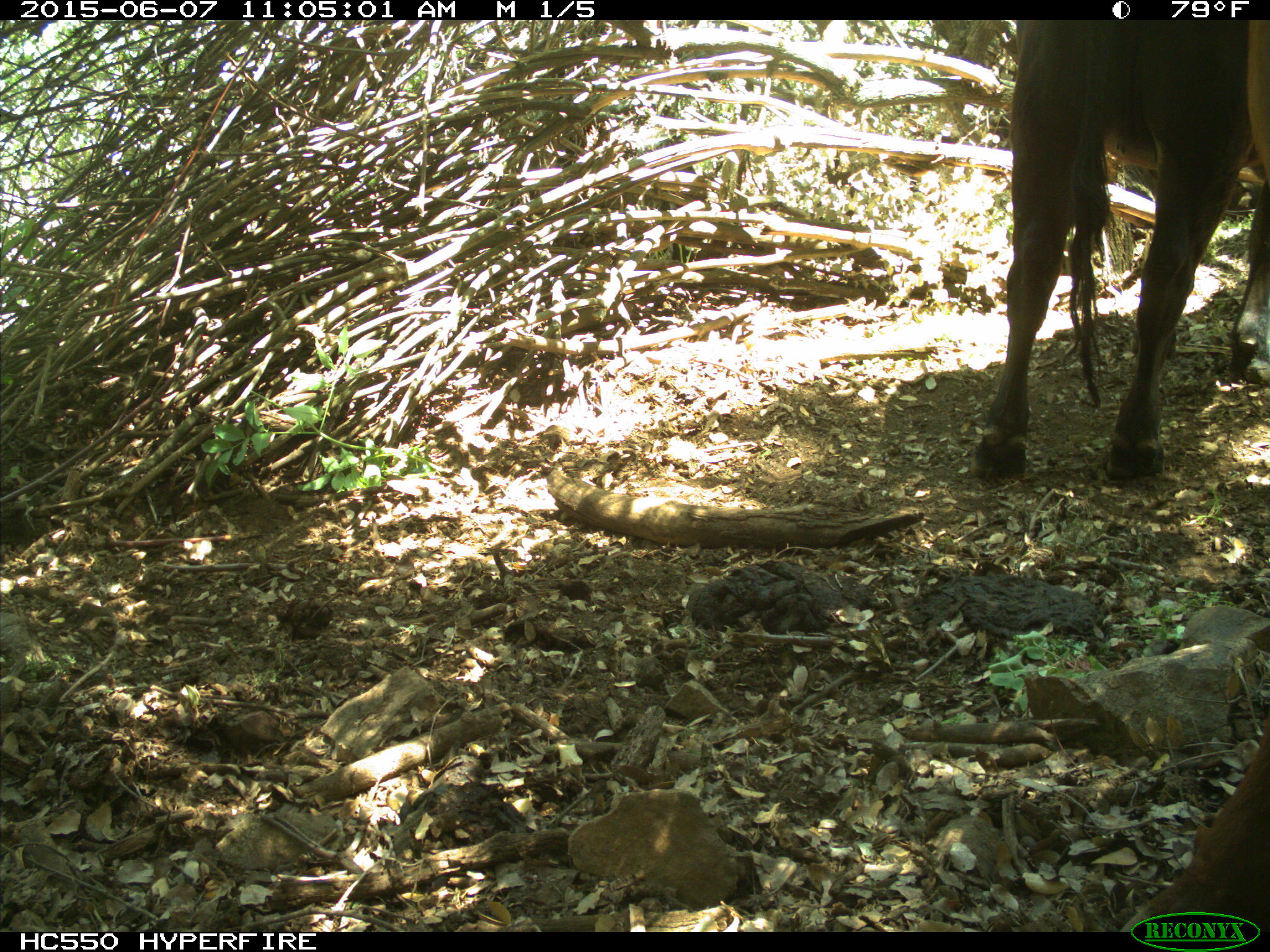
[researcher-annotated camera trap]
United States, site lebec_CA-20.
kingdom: Animalia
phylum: Chordata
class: Mammalia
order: Artiodactyla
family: Bovidae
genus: Bos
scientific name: Bos taurus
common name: domestic cow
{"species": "Bos taurus (domestic cow)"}